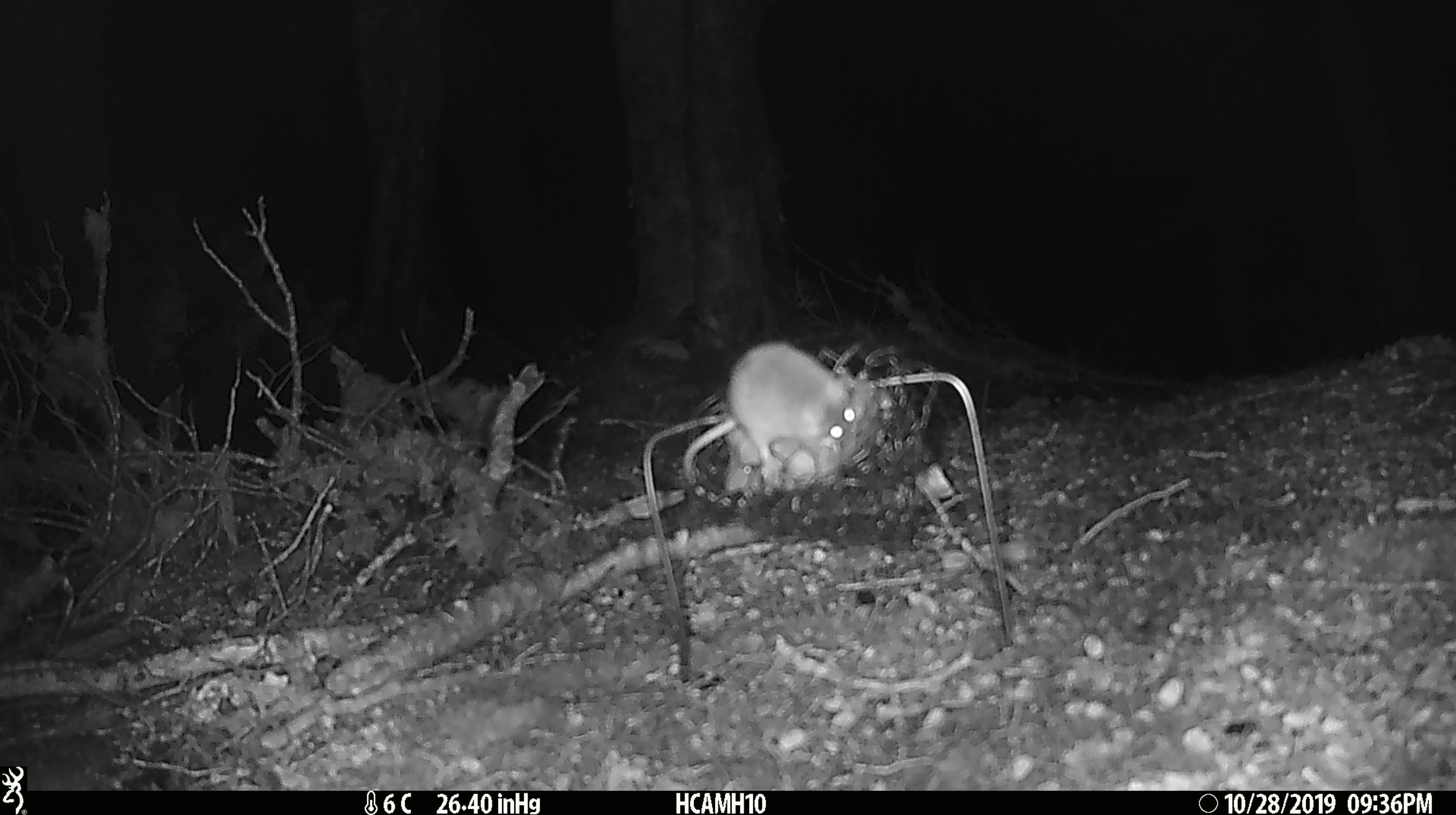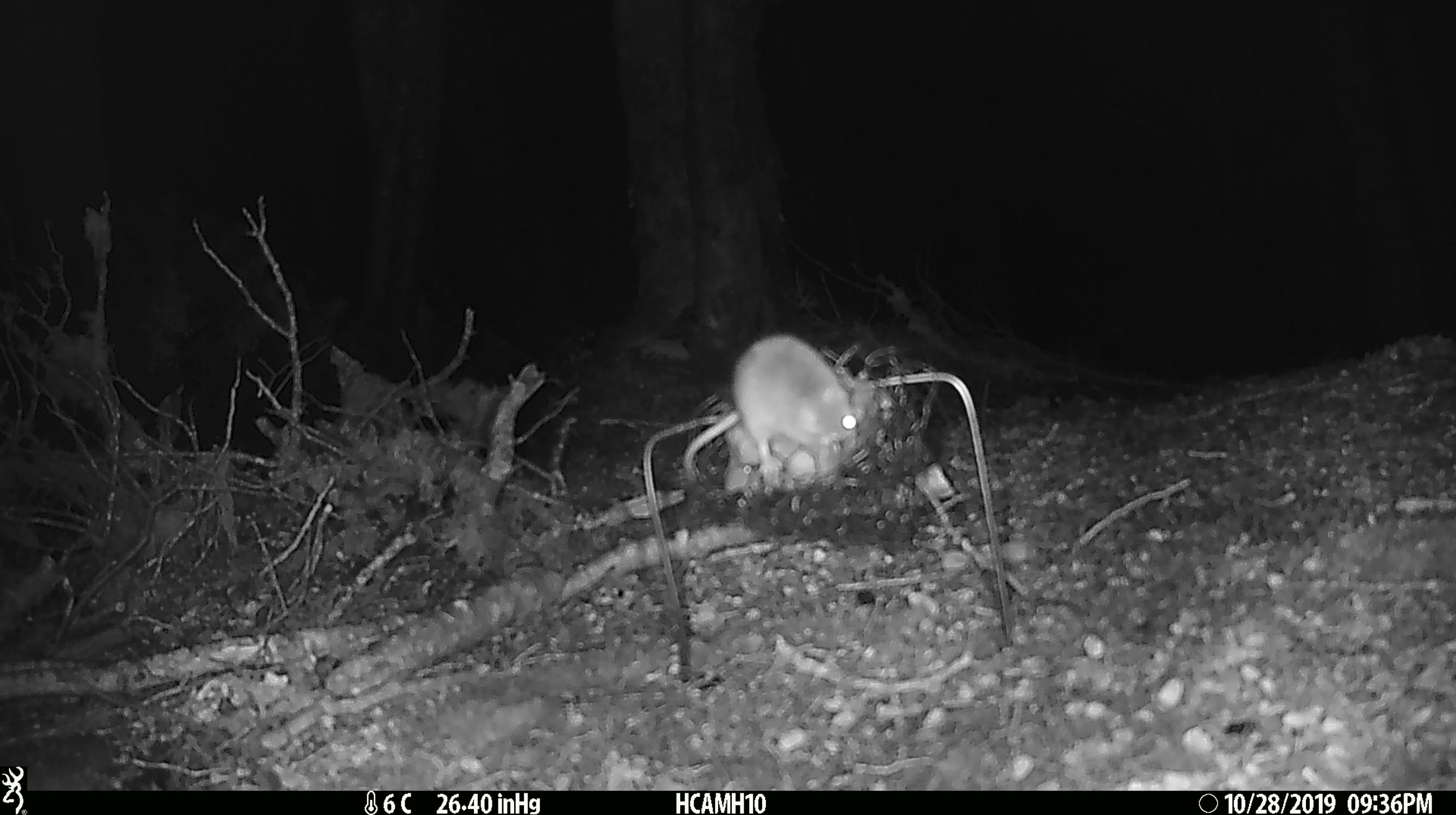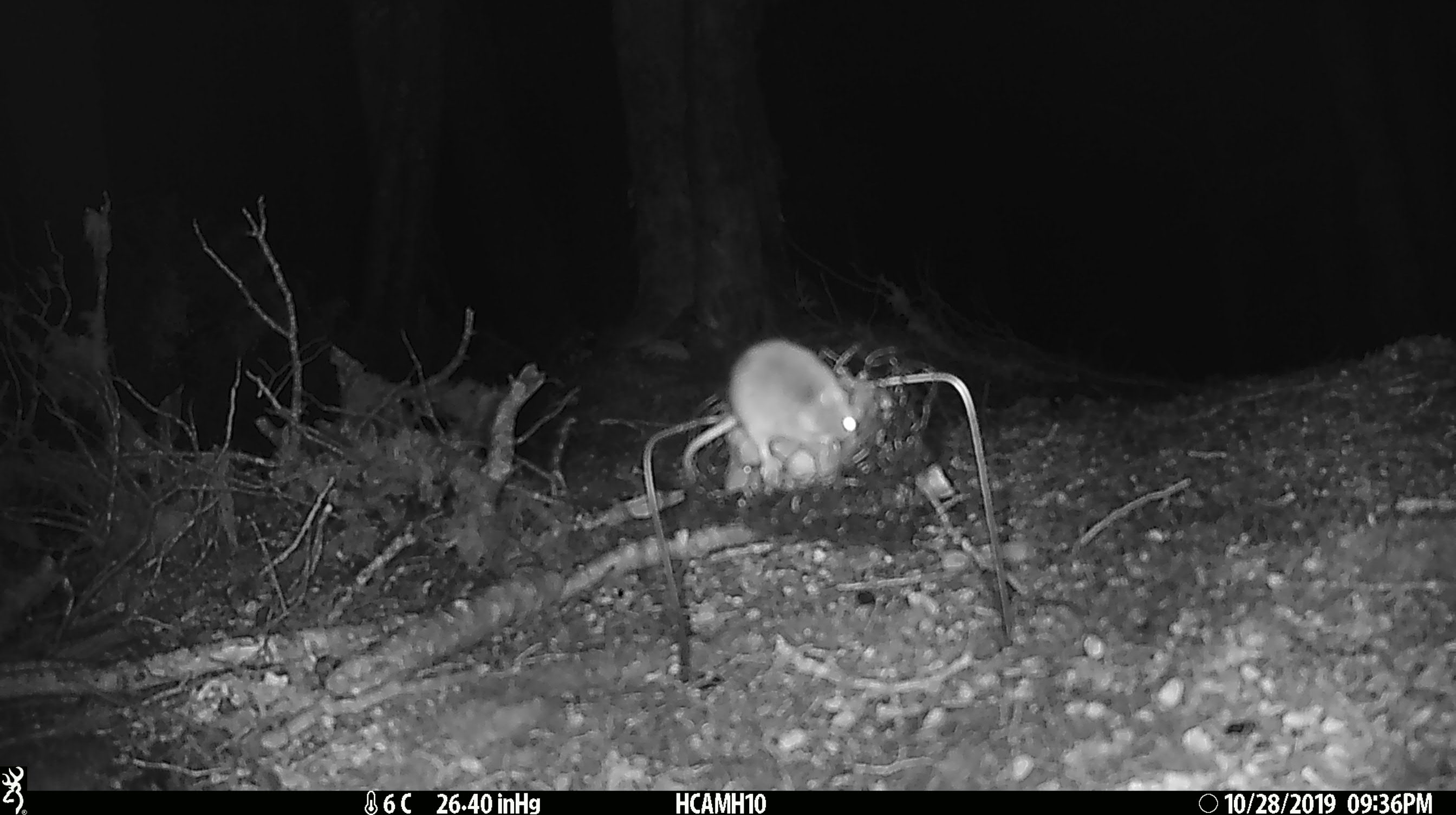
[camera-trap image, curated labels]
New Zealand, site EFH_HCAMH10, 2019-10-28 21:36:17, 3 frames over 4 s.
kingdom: Animalia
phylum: Chordata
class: Mammalia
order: Rodentia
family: Muridae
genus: Mus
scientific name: Mus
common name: mouse